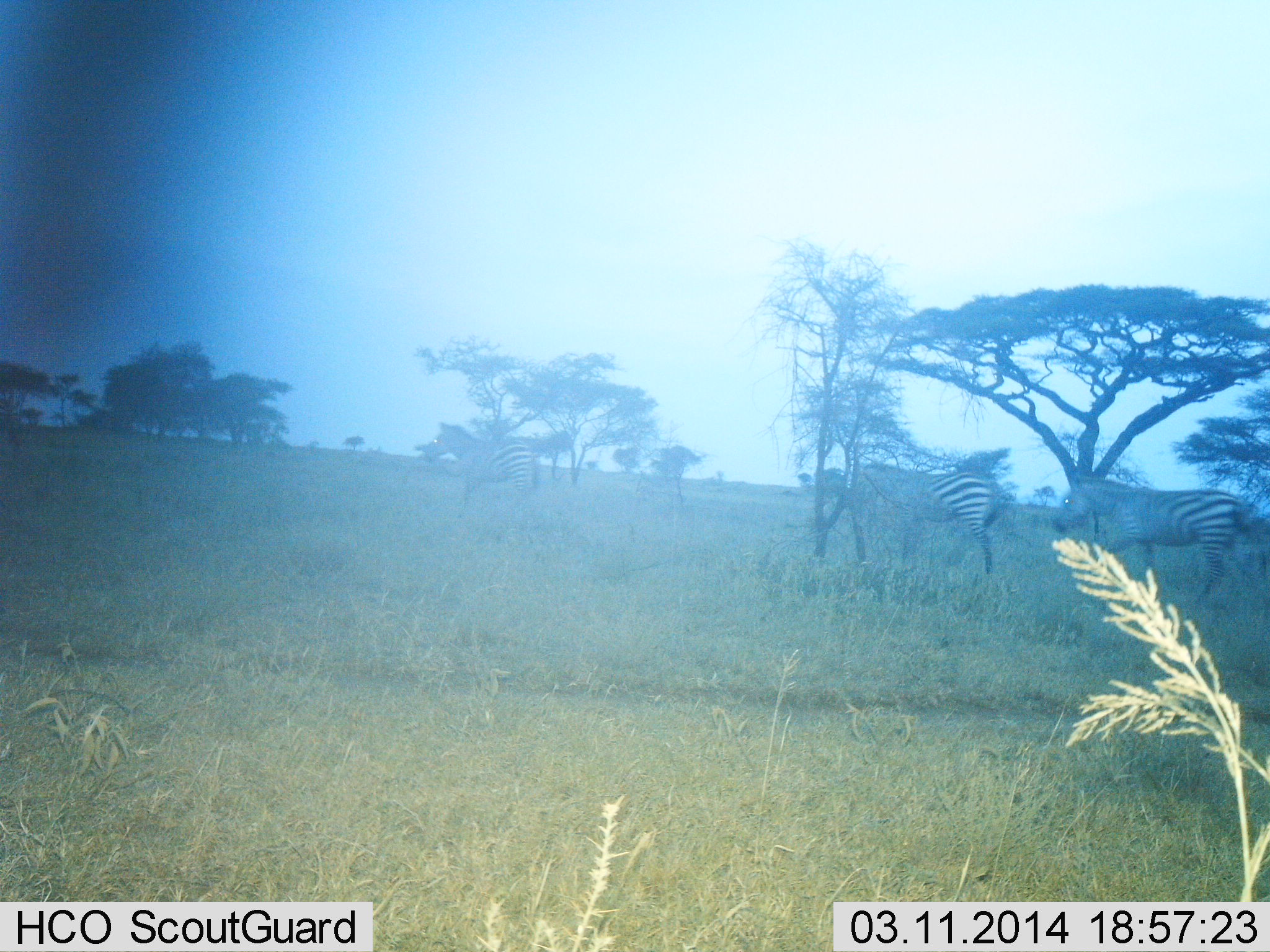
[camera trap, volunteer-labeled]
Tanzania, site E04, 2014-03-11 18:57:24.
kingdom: Animalia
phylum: Chordata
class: Mammalia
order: Perissodactyla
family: Equidae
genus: Equus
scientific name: Equus quagga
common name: plains zebra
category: zebra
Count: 3.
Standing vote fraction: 30%.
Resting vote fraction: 0%.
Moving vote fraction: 70%.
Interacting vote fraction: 0%.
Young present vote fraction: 0%.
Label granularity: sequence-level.